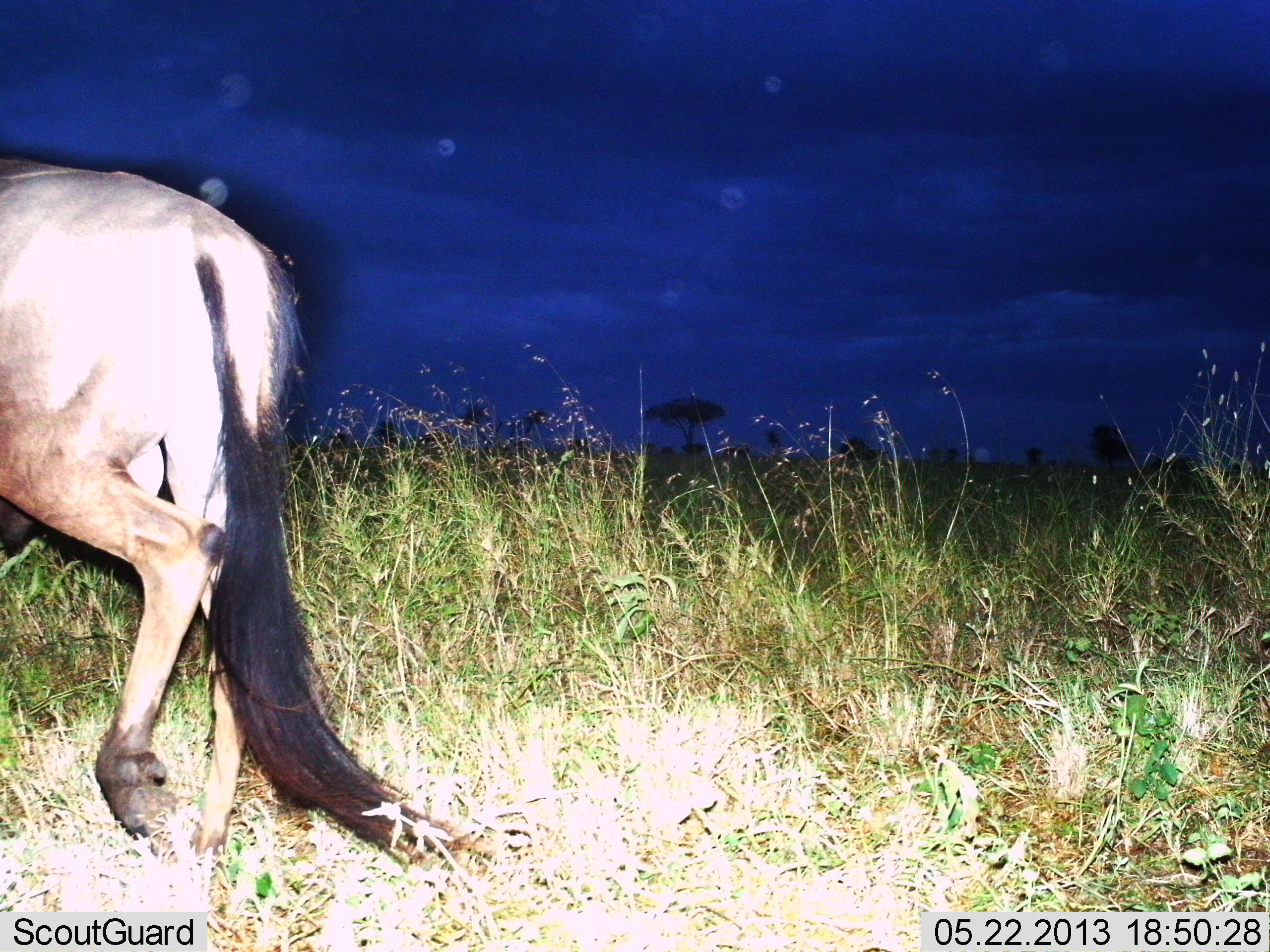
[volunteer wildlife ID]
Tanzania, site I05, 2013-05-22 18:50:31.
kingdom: Animalia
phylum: Chordata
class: Mammalia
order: Artiodactyla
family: Bovidae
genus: Connochaetes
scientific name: Connochaetes taurinus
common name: blue wildebeest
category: wildebeest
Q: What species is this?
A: Wildebeest (blue wildebeest) (Connochaetes taurinus).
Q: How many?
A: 1.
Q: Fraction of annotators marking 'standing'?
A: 0%.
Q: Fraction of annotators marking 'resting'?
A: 0%.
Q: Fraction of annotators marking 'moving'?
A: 100%.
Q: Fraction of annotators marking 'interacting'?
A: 0%.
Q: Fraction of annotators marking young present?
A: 0%.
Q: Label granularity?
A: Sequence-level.